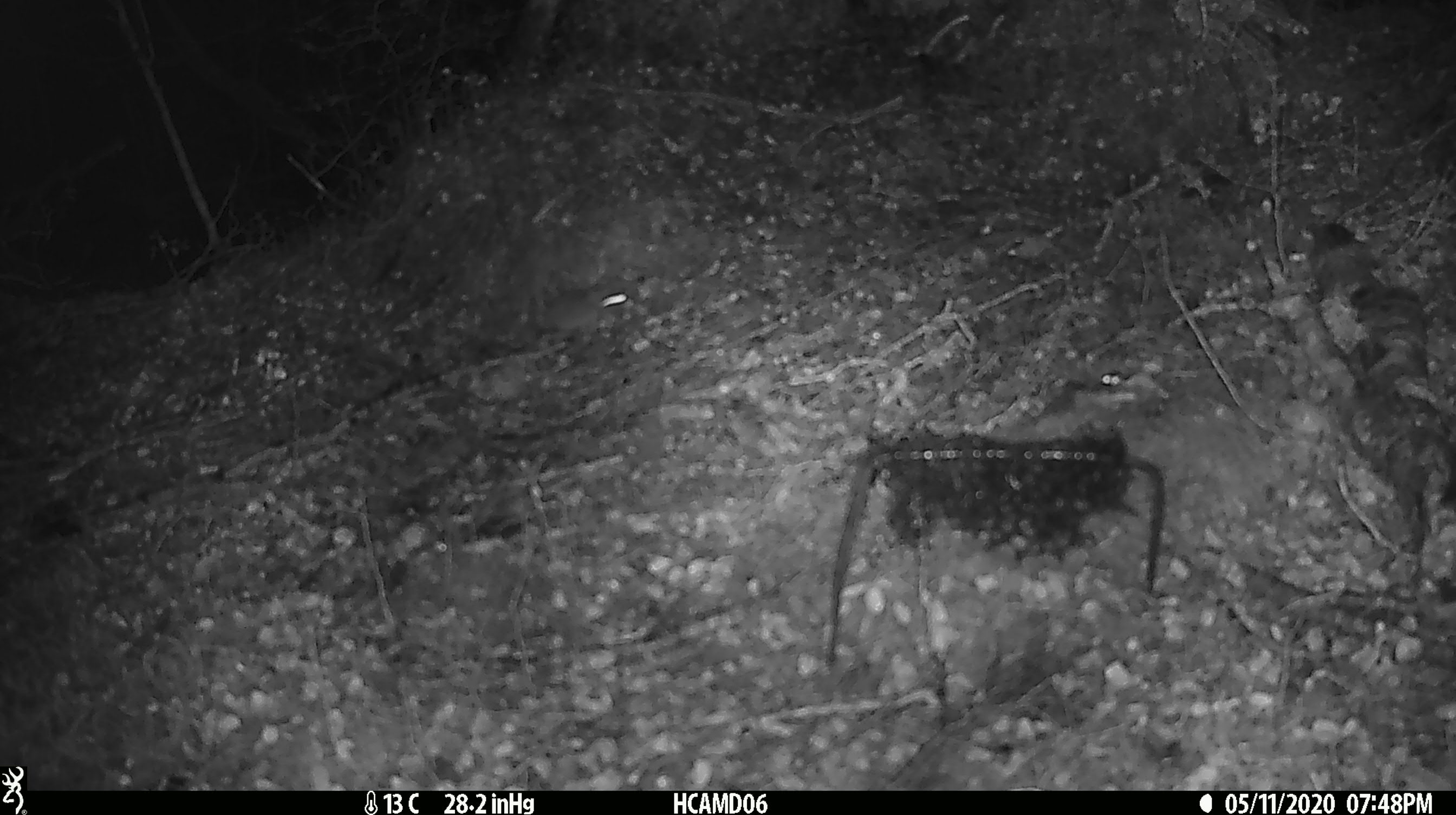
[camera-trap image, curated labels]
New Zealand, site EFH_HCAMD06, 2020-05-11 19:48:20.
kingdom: Animalia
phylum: Chordata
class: Mammalia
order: Rodentia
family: Muridae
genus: Mus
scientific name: Mus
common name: mouse